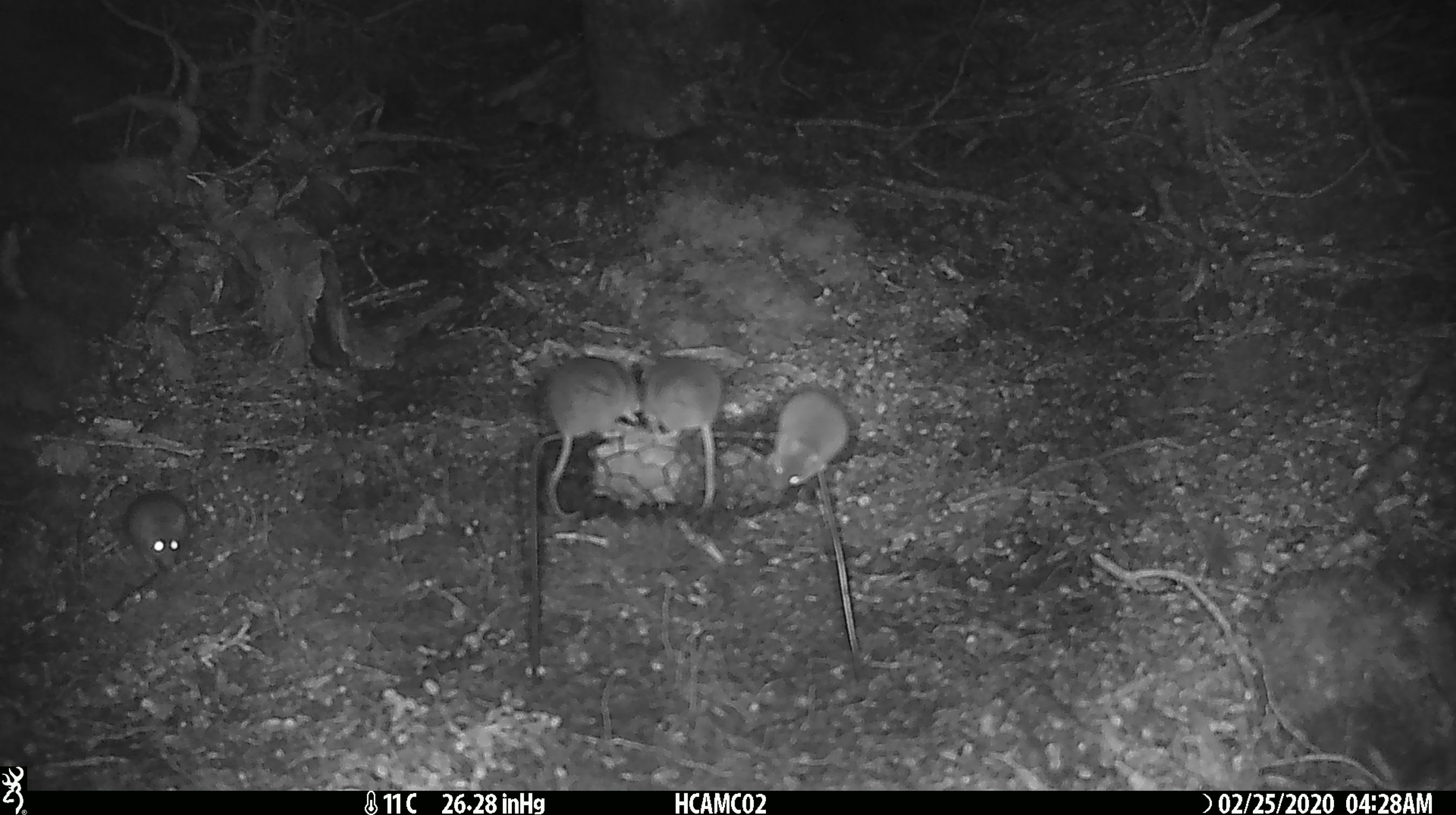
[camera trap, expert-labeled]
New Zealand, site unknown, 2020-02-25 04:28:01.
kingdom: Animalia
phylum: Chordata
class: Mammalia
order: Rodentia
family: Muridae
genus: Mus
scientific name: Mus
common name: mouse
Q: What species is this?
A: Mouse (Mus).